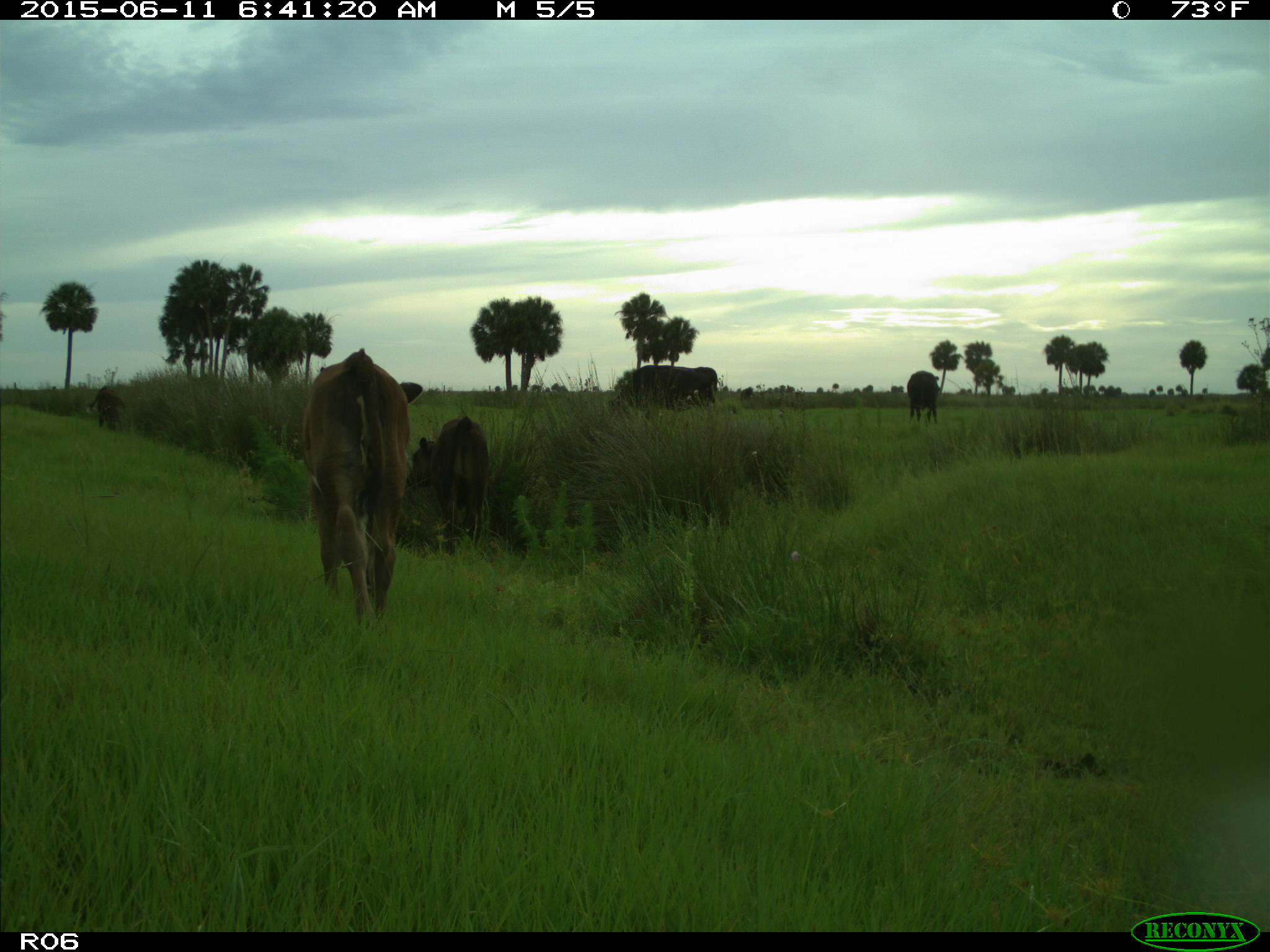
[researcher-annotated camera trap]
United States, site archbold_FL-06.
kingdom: Animalia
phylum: Chordata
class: Mammalia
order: Artiodactyla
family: Bovidae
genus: Bos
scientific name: Bos taurus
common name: domestic cow